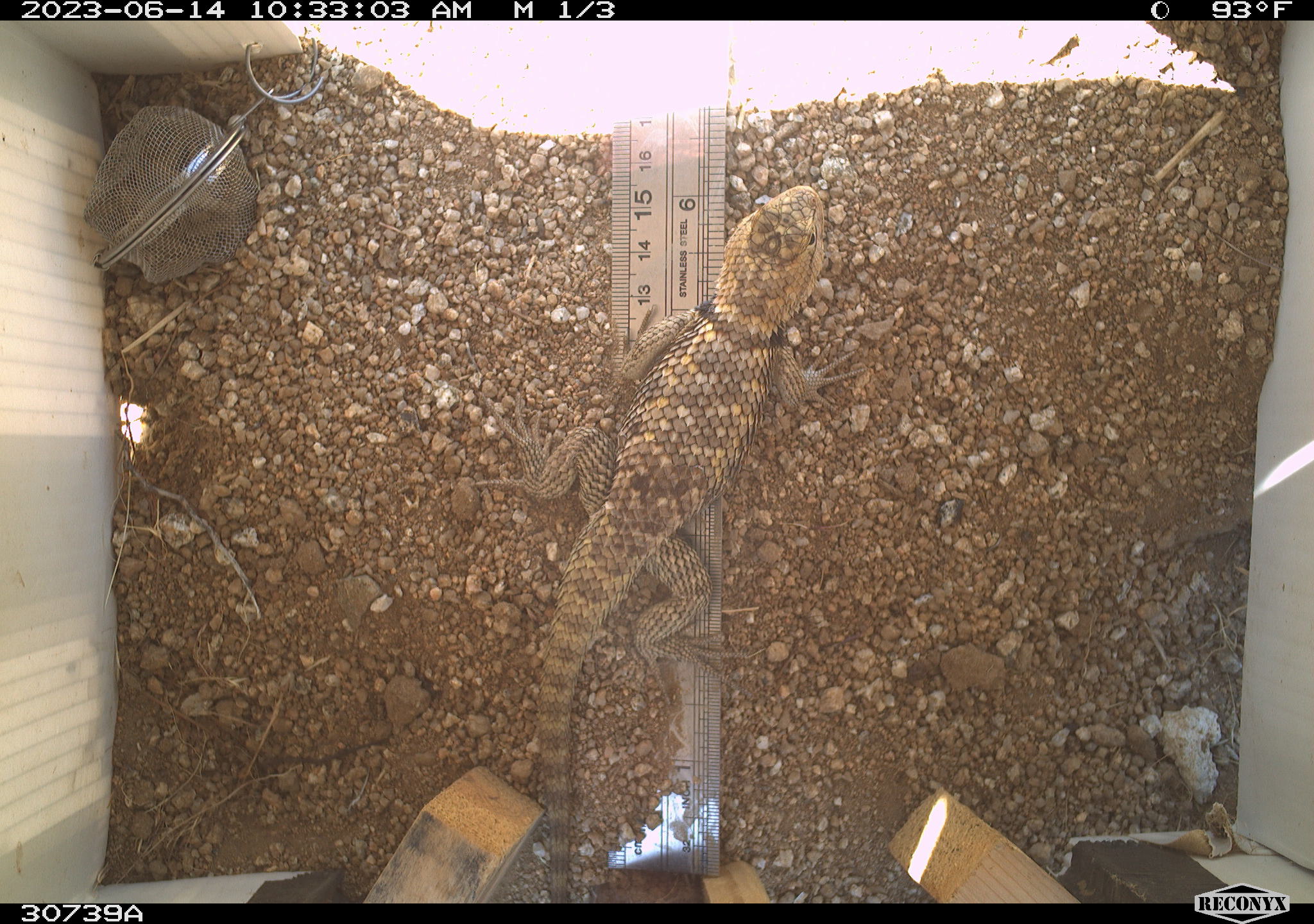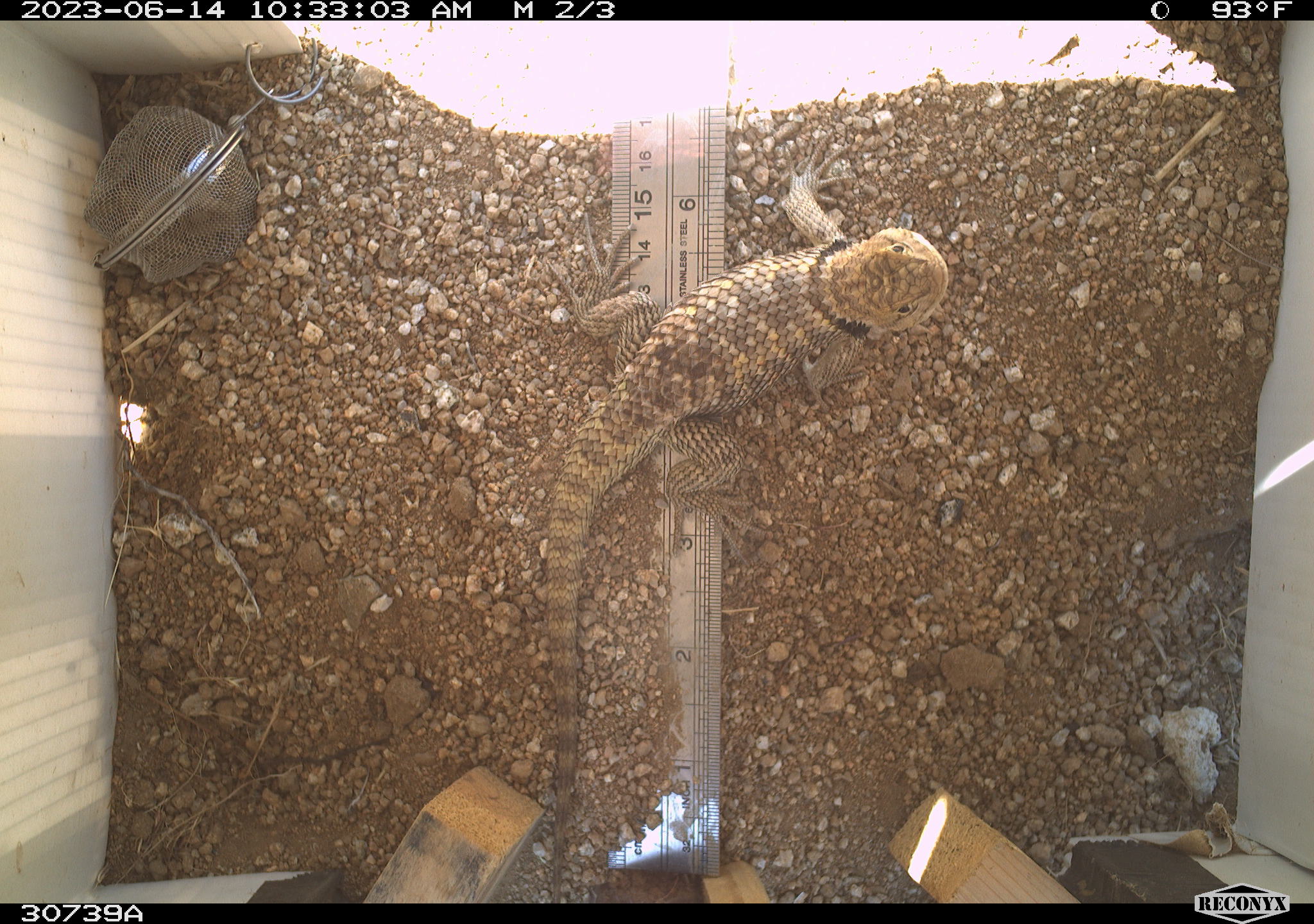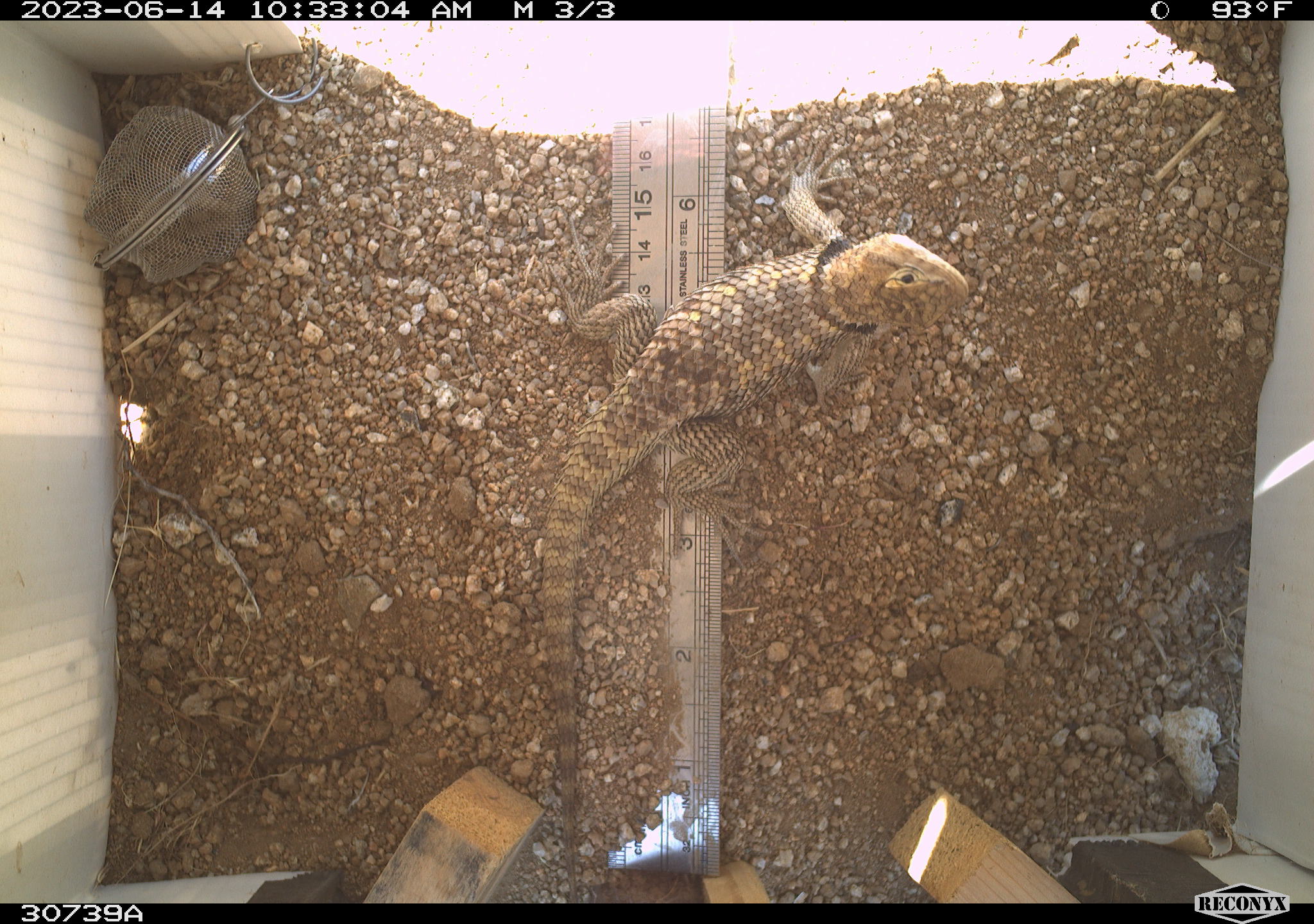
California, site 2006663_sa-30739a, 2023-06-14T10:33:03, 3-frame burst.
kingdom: Animalia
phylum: Chordata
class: Reptilia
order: Squamata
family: Phrynosomatidae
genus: Sceloporus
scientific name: Sceloporus uniformis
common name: yellow-backed spiny lizard